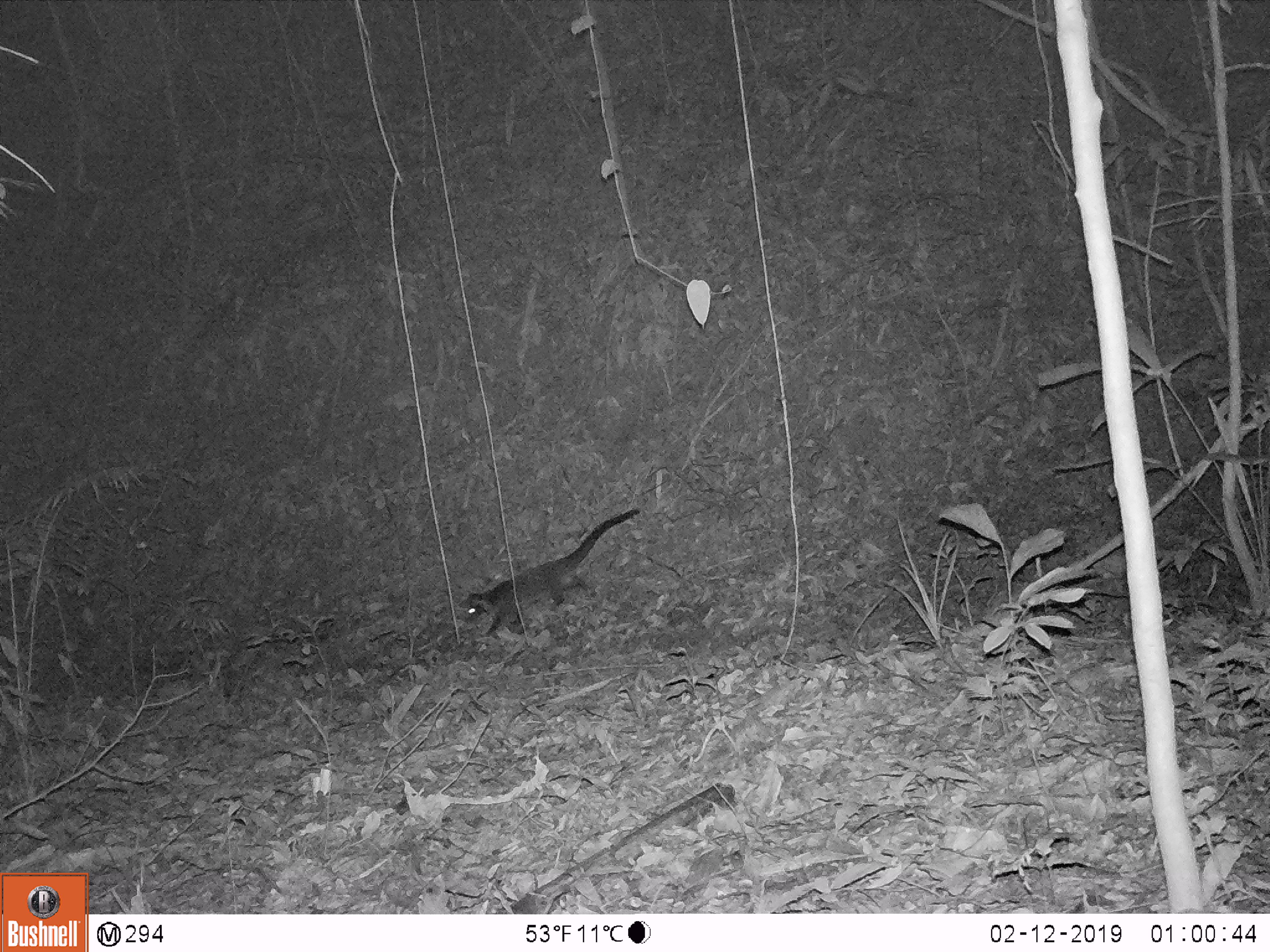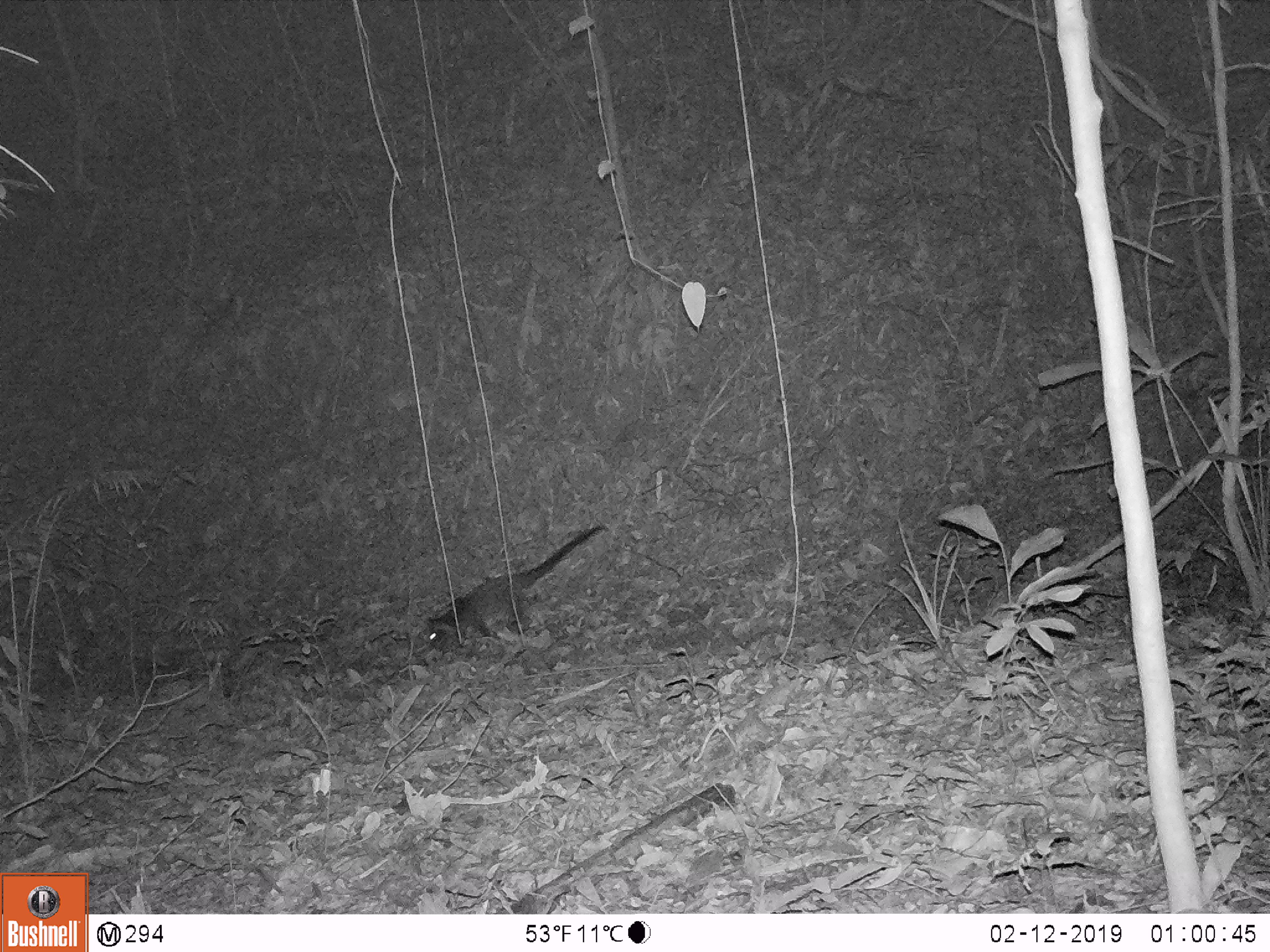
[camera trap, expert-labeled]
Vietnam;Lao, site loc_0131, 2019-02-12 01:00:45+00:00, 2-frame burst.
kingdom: Animalia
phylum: Chordata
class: Mammalia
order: Carnivora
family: Viverridae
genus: Paguma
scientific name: Paguma larvata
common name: masked palm civet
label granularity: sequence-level